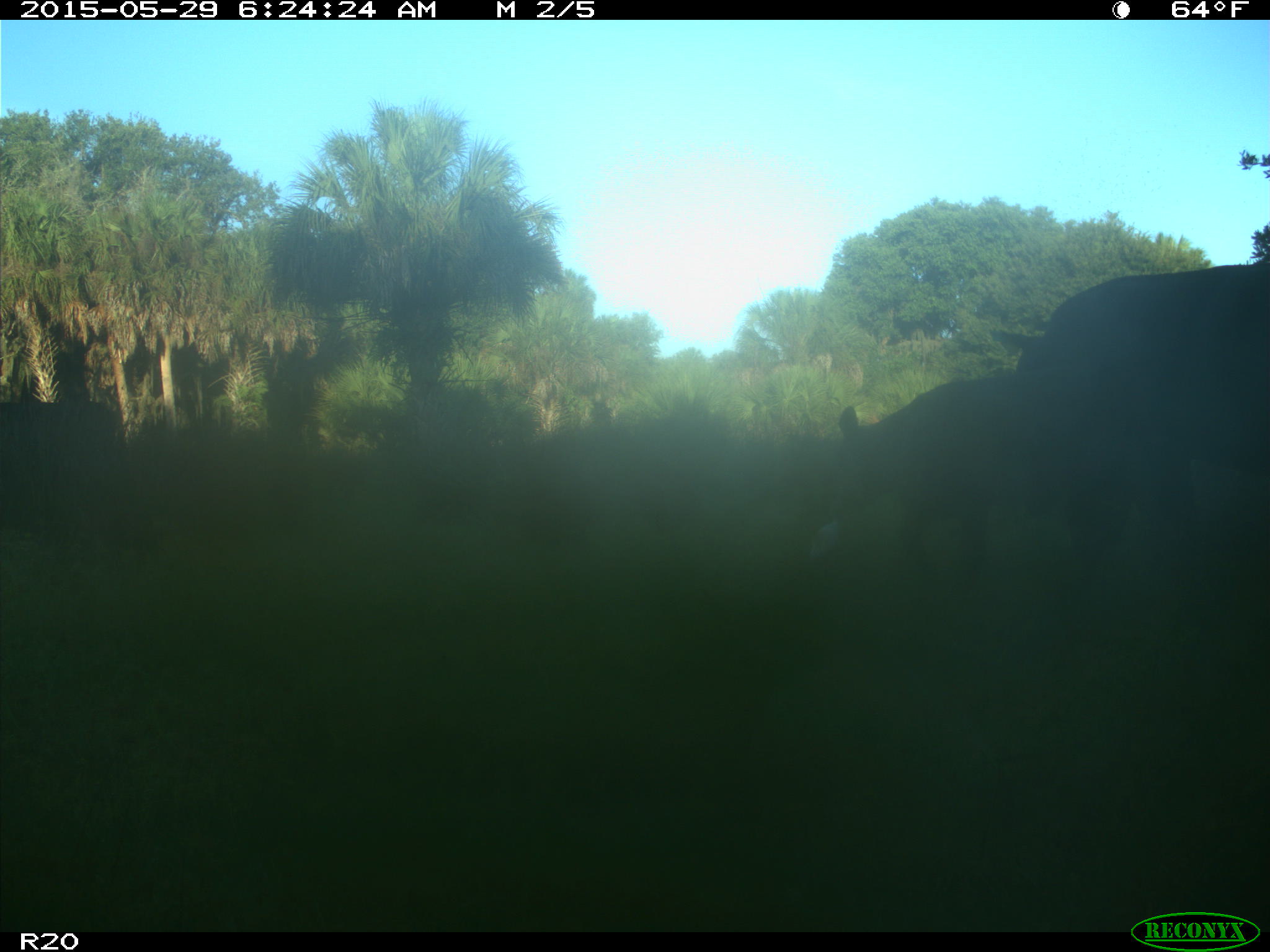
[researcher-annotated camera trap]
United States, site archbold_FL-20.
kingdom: Animalia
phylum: Chordata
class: Mammalia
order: Artiodactyla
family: Bovidae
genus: Bos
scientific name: Bos taurus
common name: domestic cow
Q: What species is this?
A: Bos taurus (domestic cow).